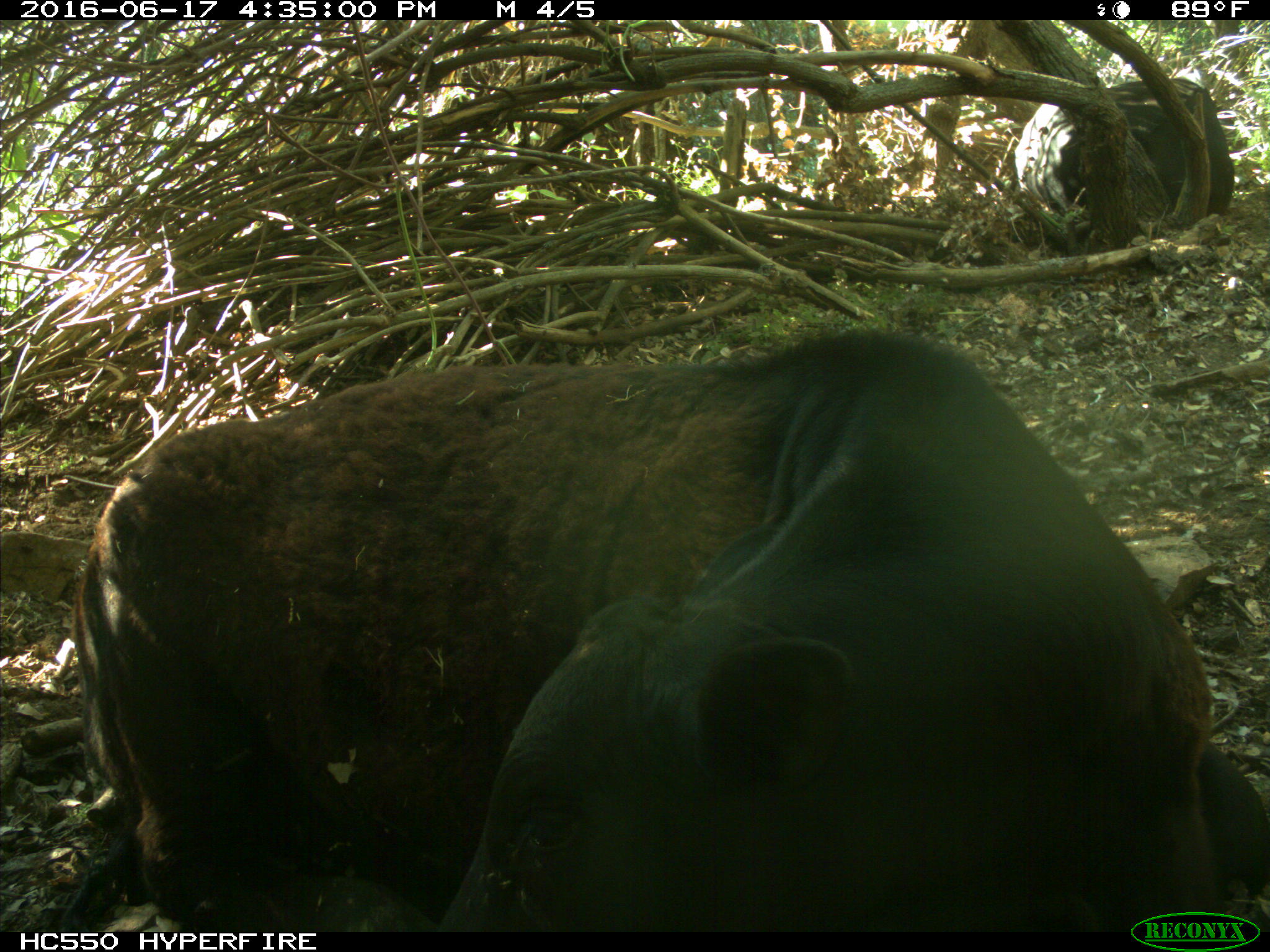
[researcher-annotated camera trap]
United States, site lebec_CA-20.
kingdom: Animalia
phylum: Chordata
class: Mammalia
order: Artiodactyla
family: Bovidae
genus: Bos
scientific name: Bos taurus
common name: domestic cow